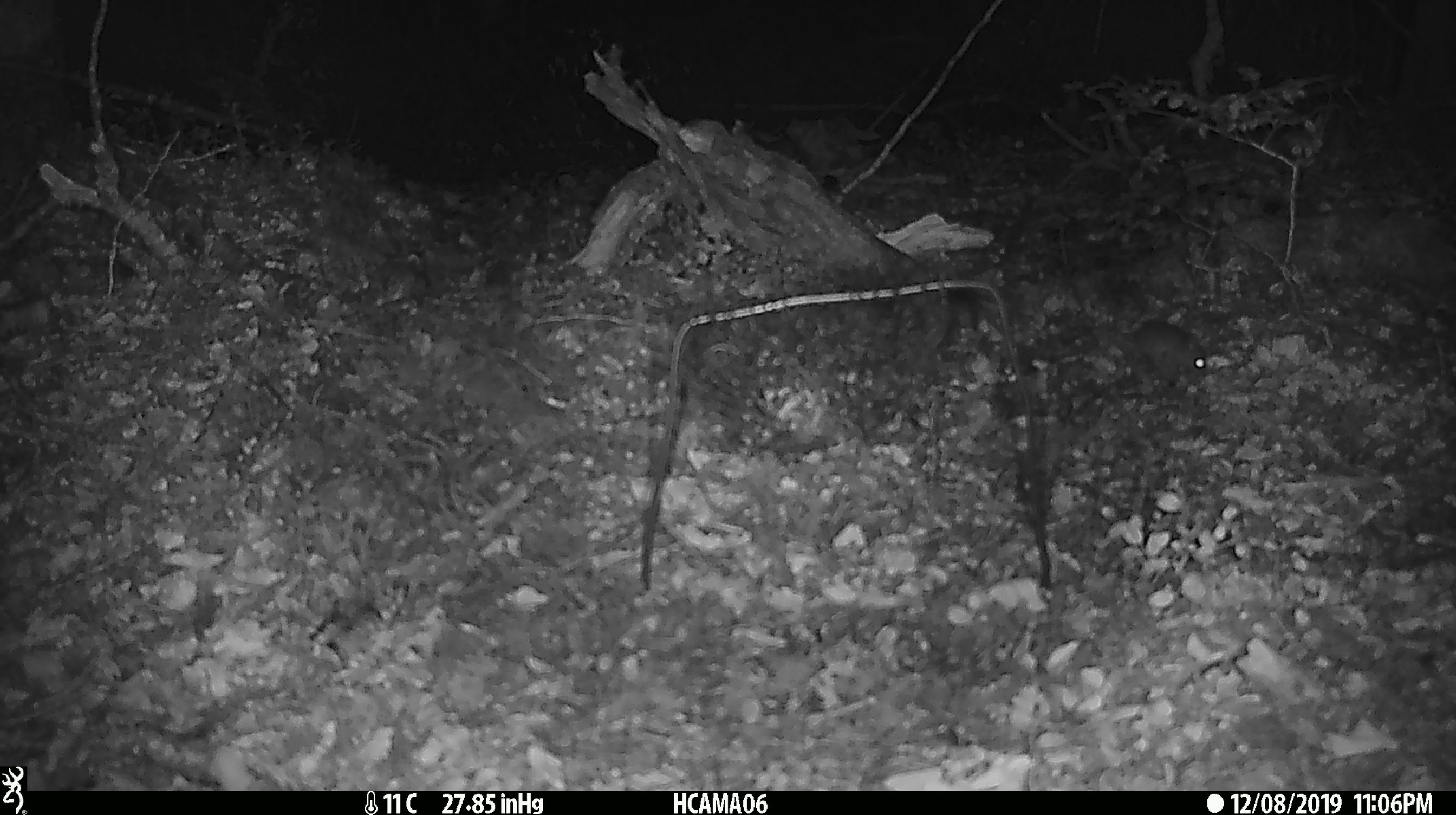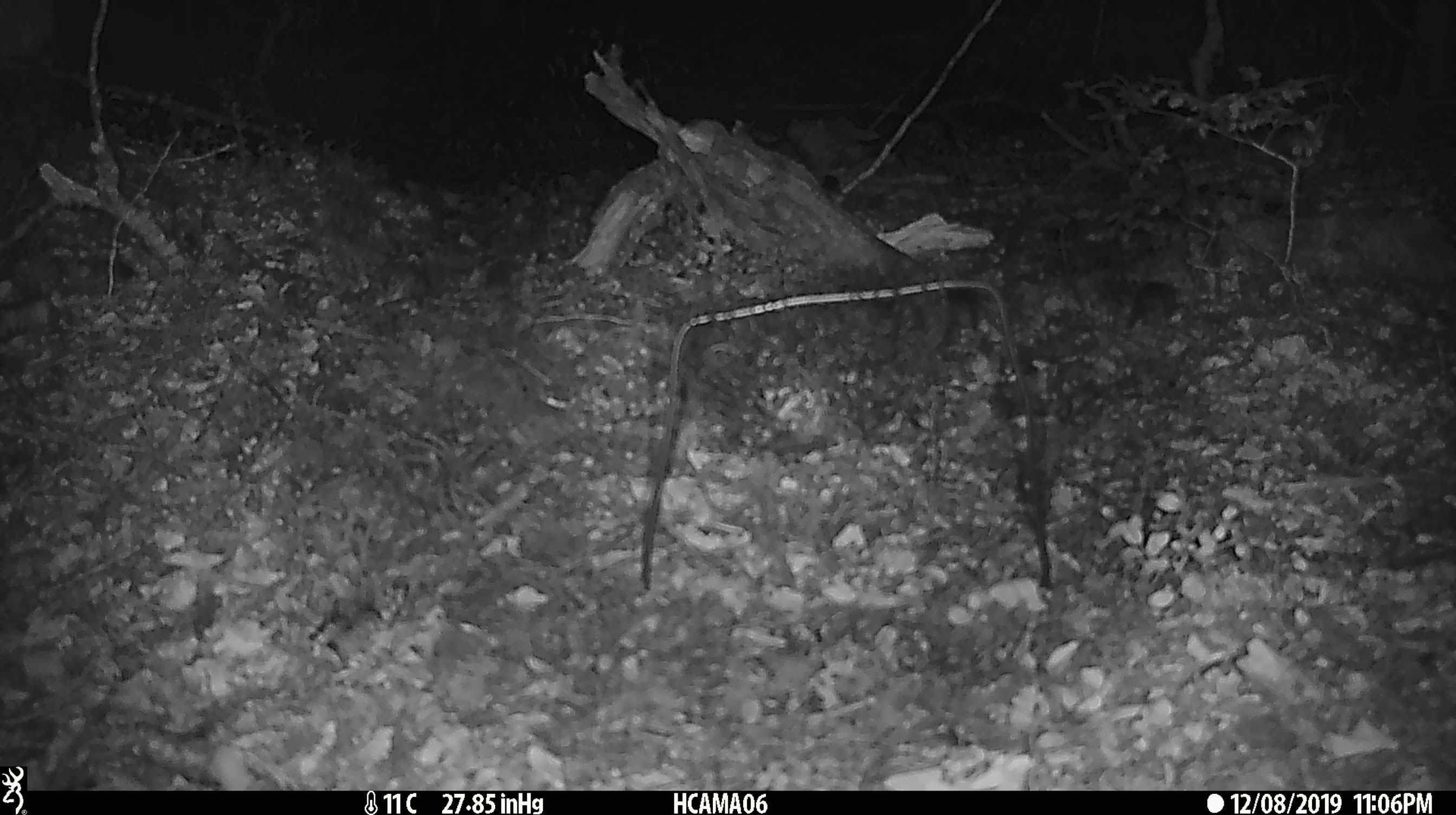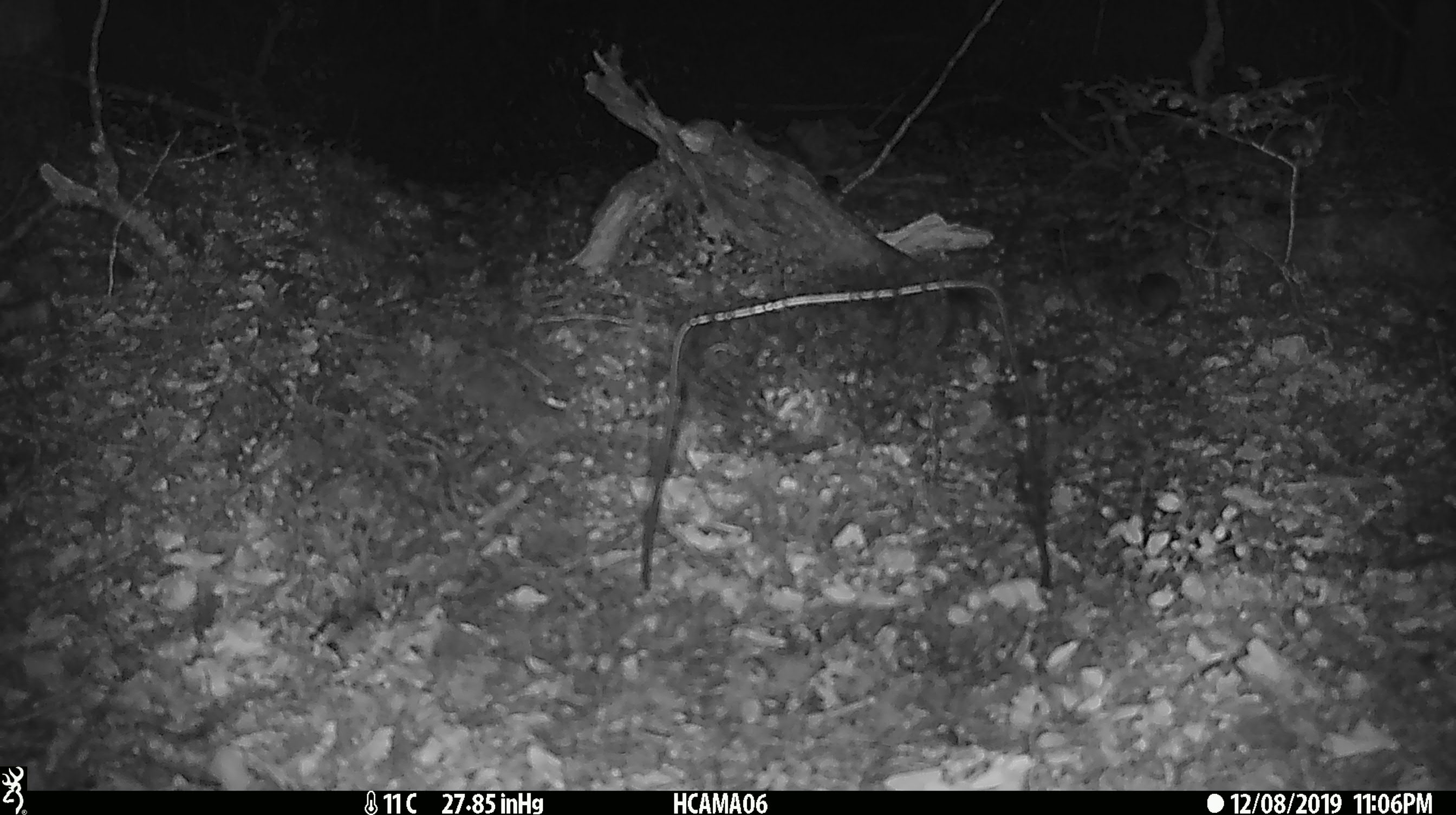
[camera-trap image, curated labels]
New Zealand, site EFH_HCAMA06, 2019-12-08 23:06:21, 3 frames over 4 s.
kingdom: Animalia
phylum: Chordata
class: Mammalia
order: Rodentia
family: Muridae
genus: Mus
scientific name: Mus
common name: mouse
Mouse (Mus).